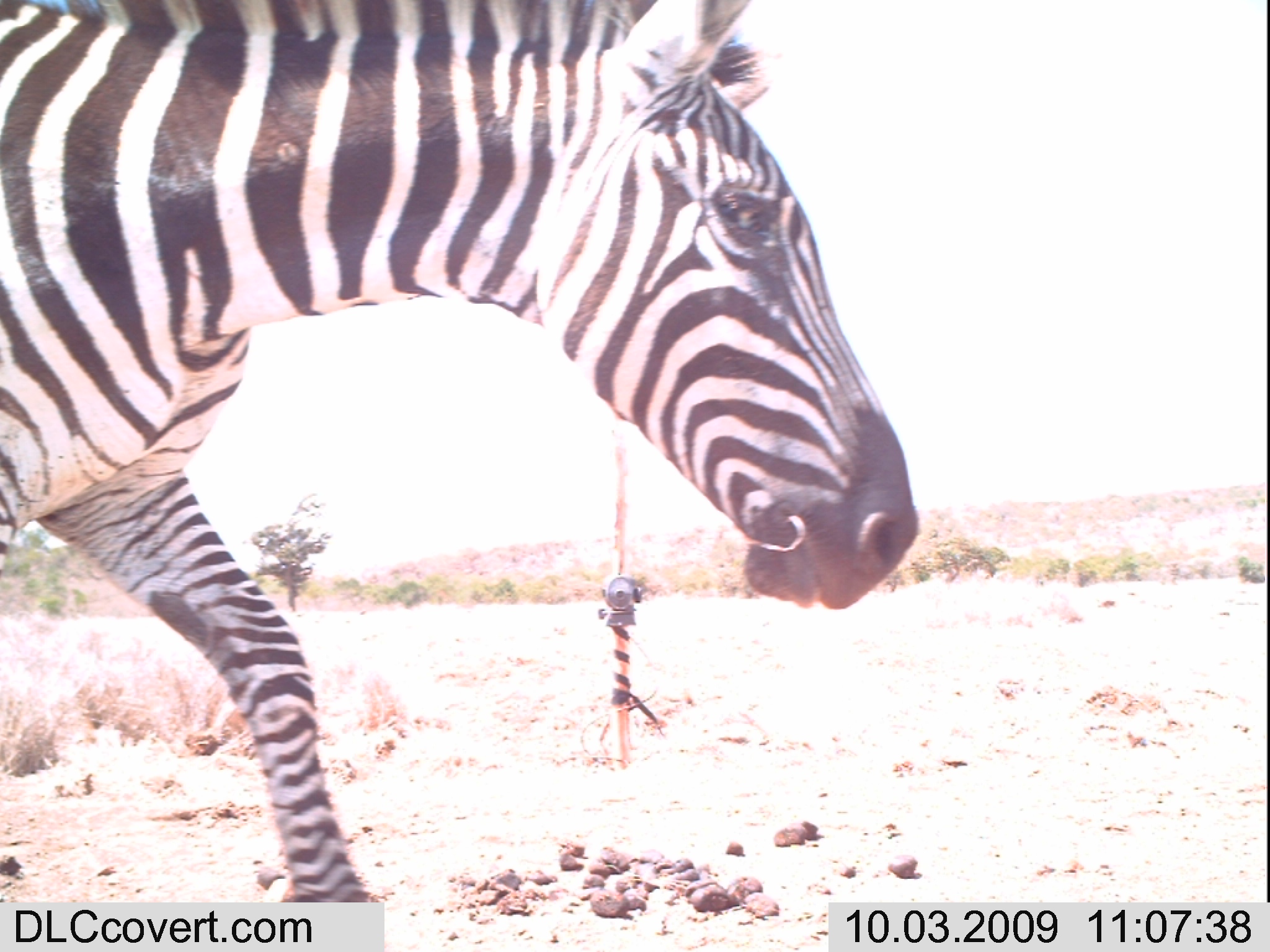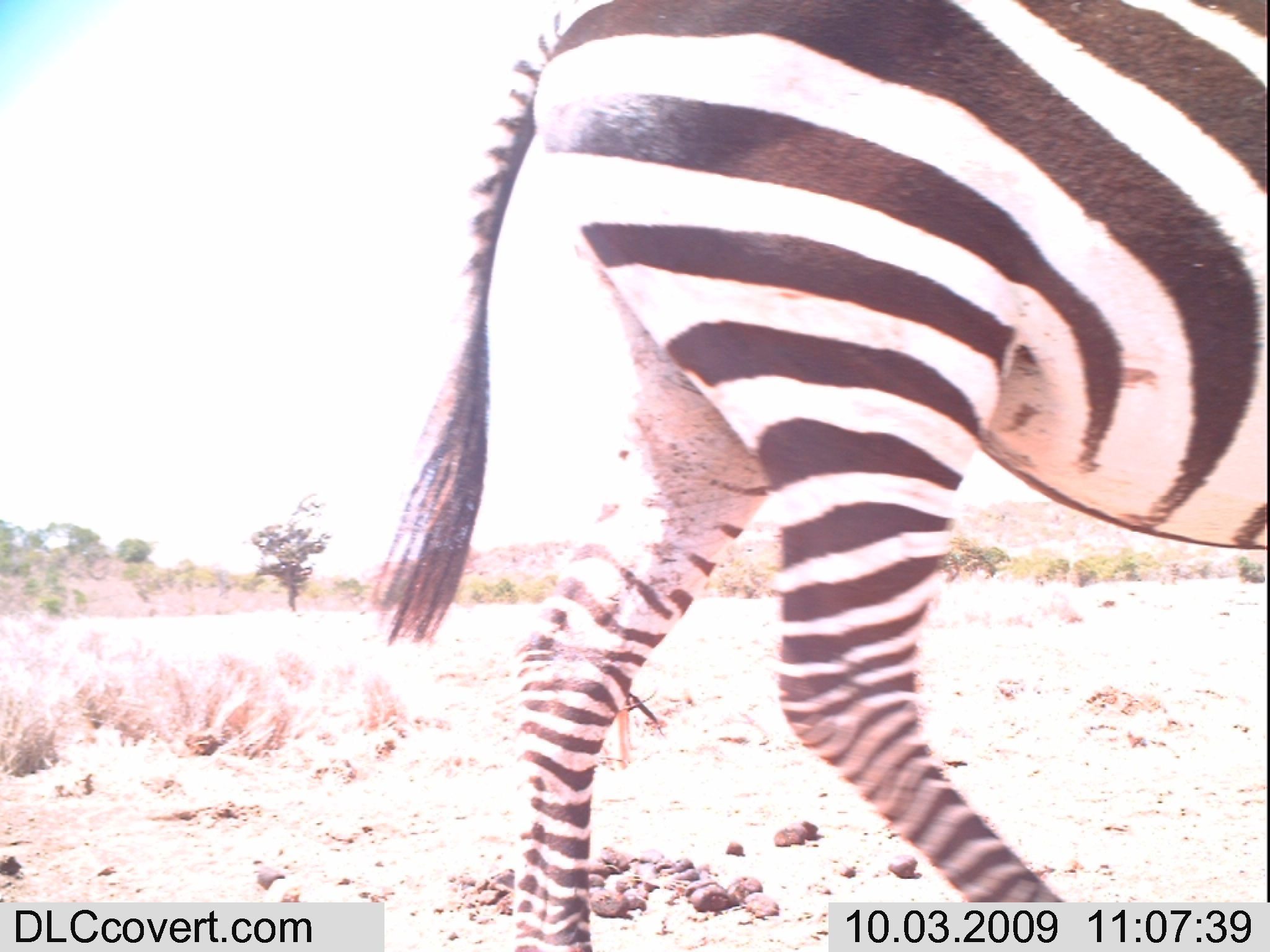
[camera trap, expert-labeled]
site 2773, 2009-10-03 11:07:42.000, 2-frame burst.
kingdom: Animalia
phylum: Chordata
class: Mammalia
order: Perissodactyla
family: Equidae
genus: Equus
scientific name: Equus quagga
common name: plains zebra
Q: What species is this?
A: Equus quagga (plains zebra).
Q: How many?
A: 1.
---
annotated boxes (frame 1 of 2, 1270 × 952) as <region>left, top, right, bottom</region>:
equus quagga: <region>0, 0, 917, 950</region>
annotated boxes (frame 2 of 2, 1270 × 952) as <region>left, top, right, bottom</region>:
equus quagga: <region>365, 0, 1270, 945</region>